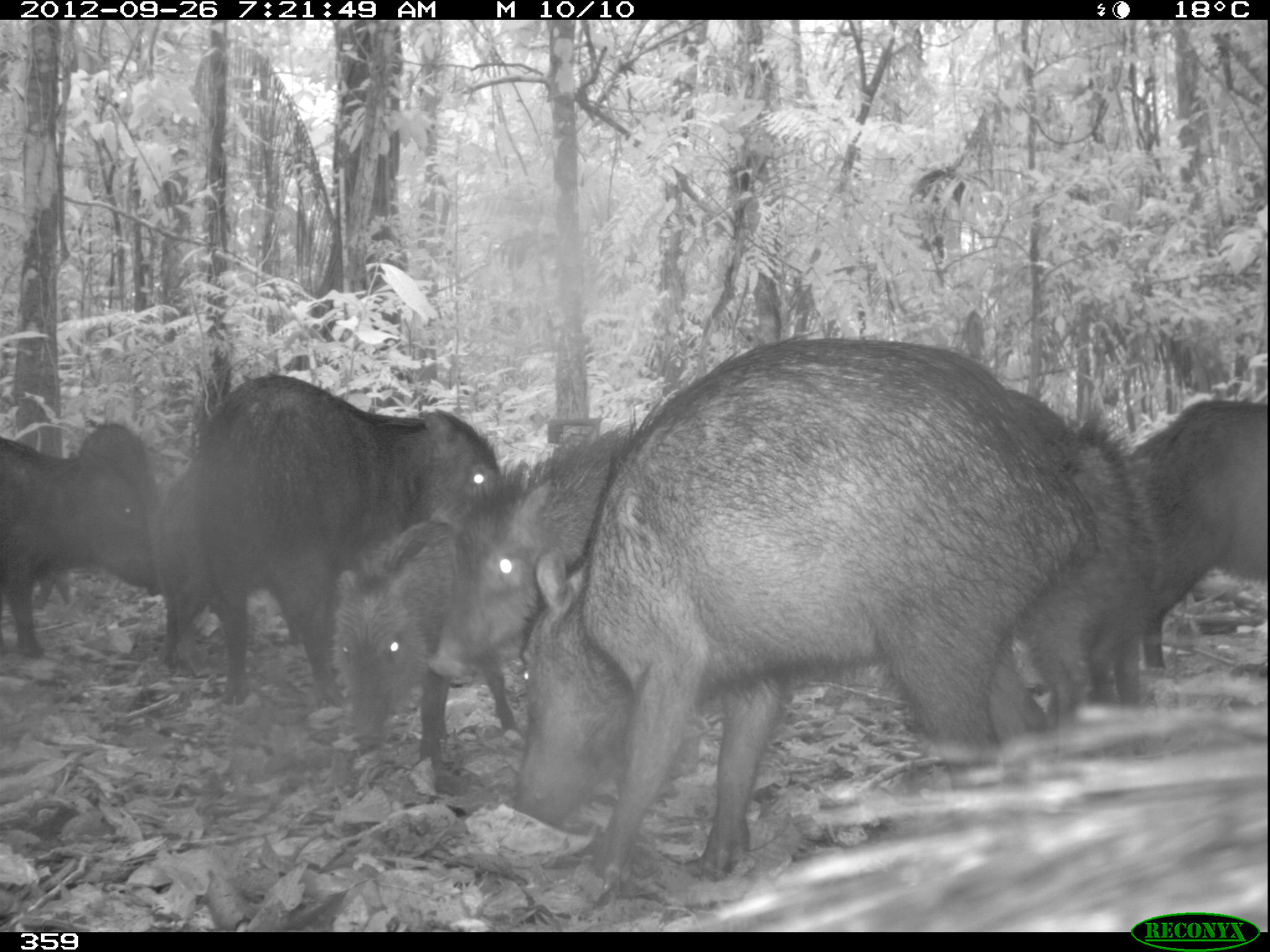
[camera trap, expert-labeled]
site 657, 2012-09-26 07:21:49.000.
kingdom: Animalia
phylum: Chordata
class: Mammalia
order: Artiodactyla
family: Tayassuidae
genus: Tayassu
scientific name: Tayassu pecari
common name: white-lipped peccary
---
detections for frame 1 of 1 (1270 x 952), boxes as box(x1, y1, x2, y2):
tayassu pecari: box(509, 320, 1103, 897); box(611, 616, 1270, 932); box(198, 382, 508, 713); box(169, 358, 424, 689); box(1010, 382, 1182, 763); box(428, 401, 645, 694); box(1122, 386, 1270, 677); box(327, 515, 476, 795); box(0, 433, 163, 660); box(950, 305, 1086, 483); box(8, 439, 79, 611); box(54, 416, 156, 520); box(445, 455, 523, 541)